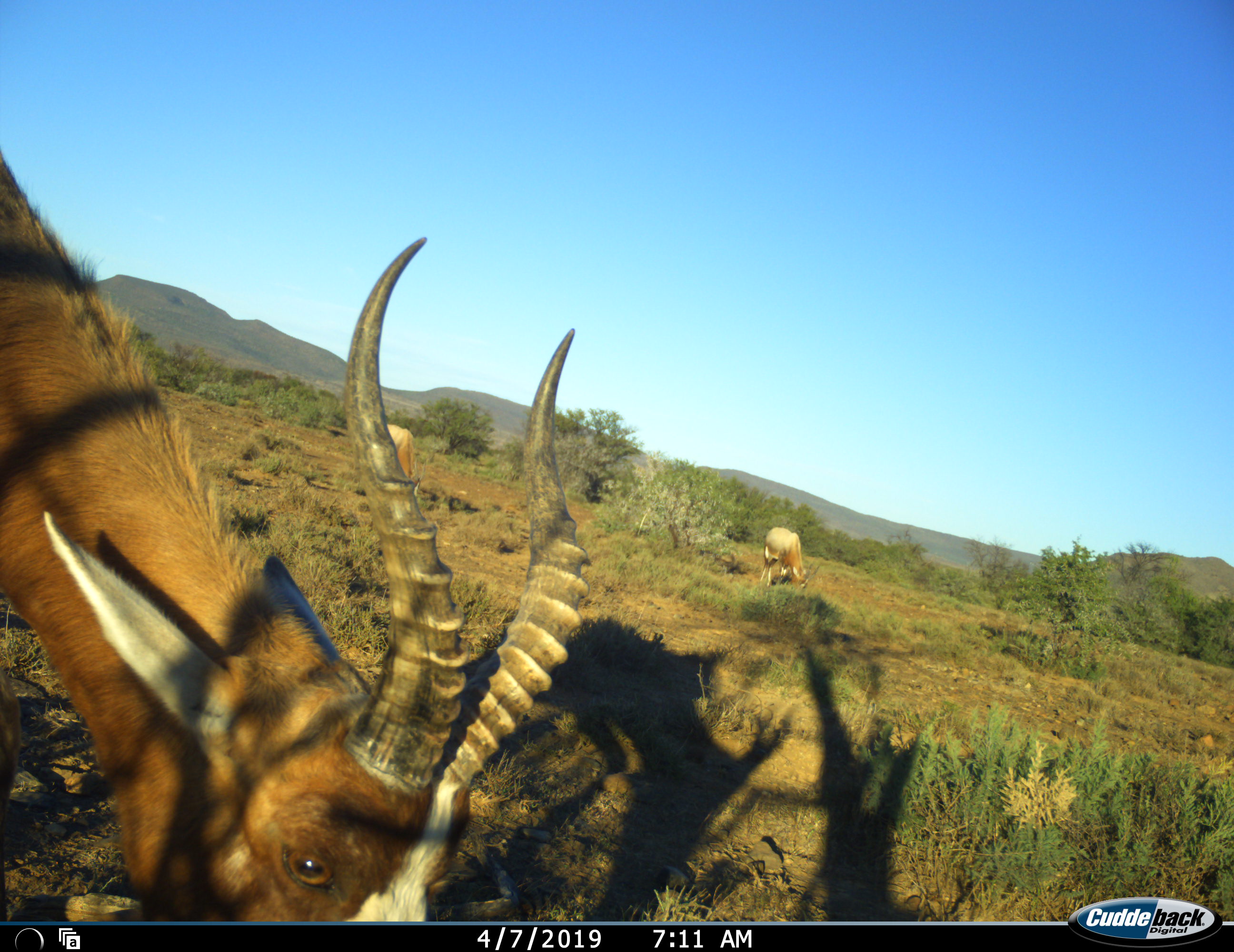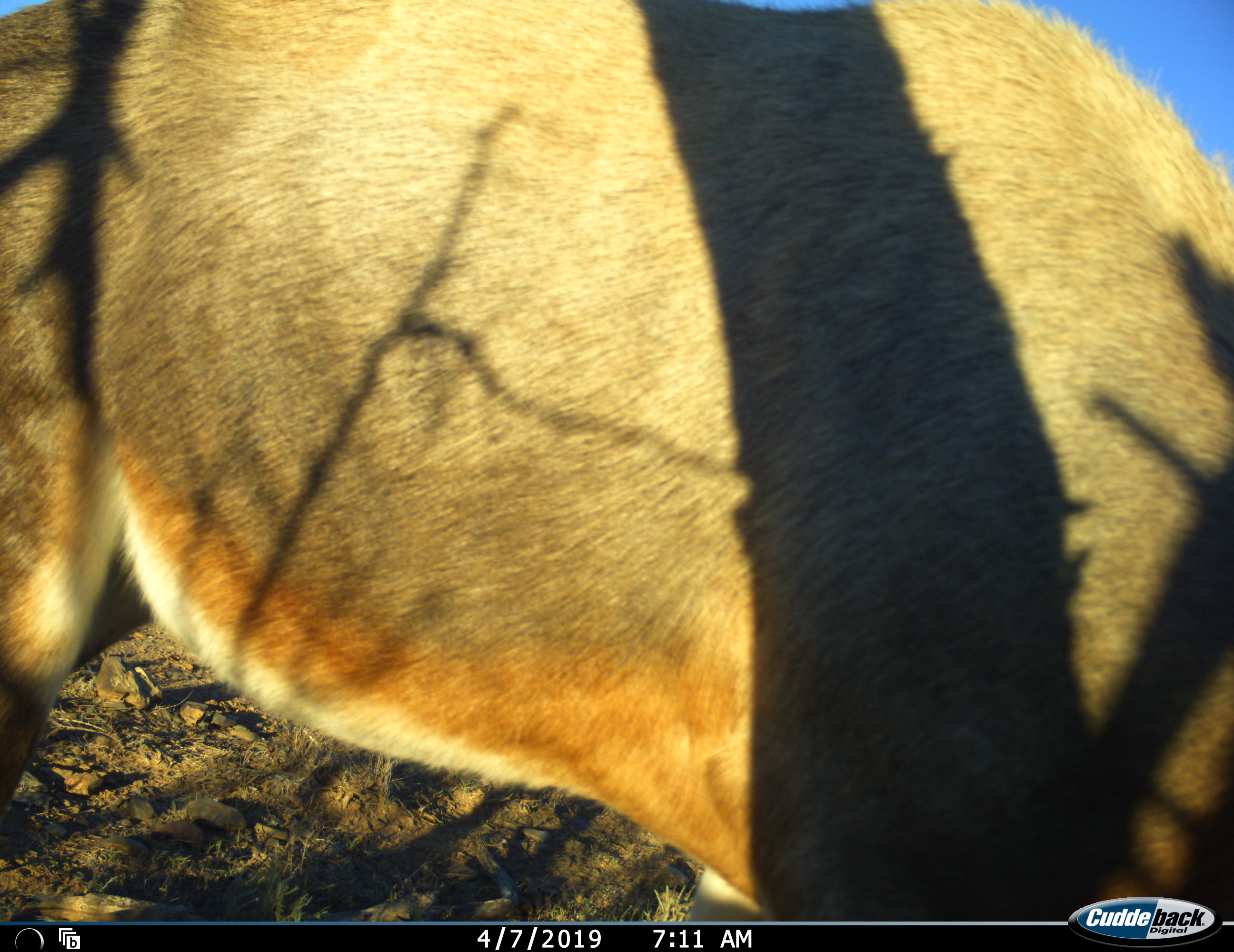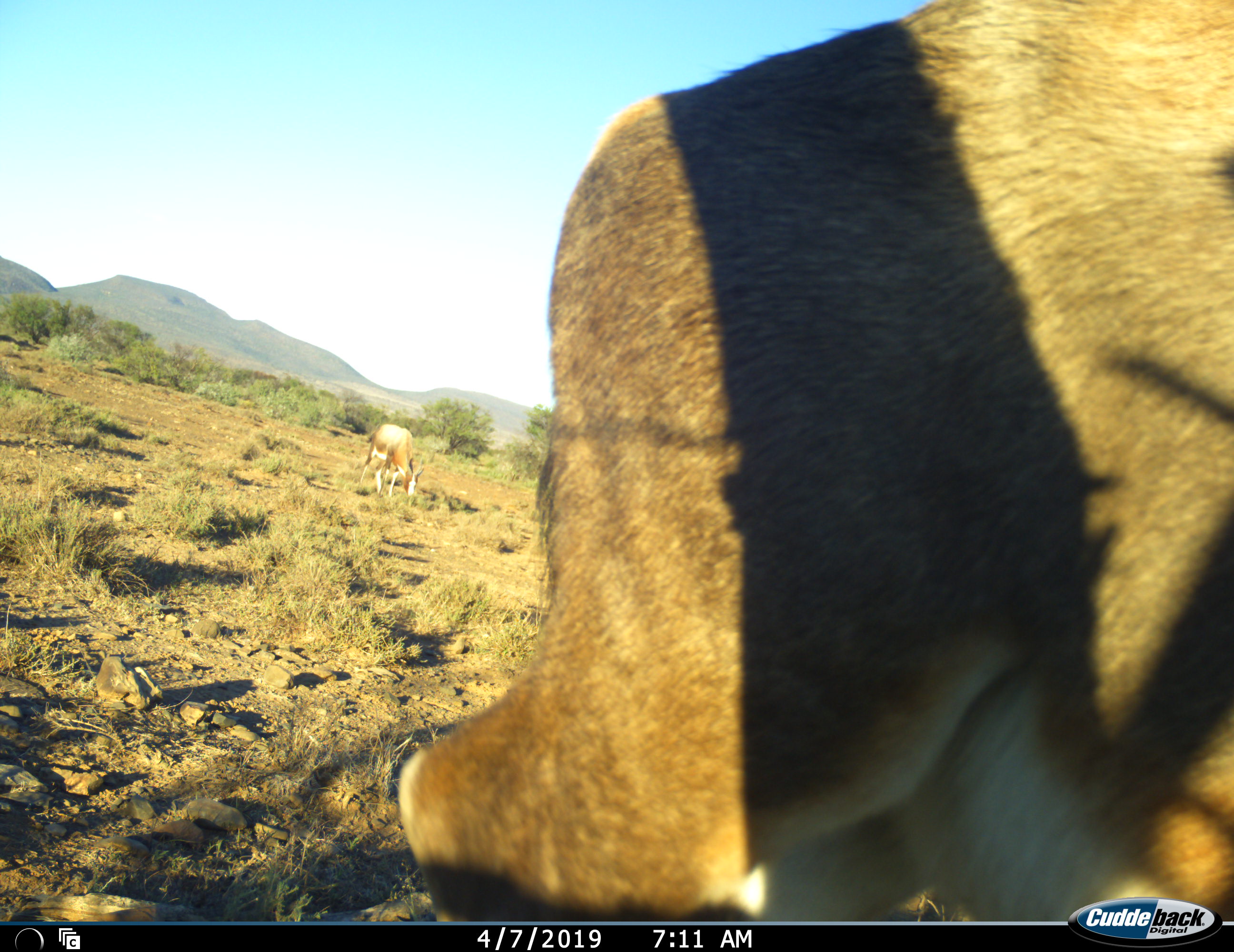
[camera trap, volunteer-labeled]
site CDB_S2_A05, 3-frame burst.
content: unidentified animal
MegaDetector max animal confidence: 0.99